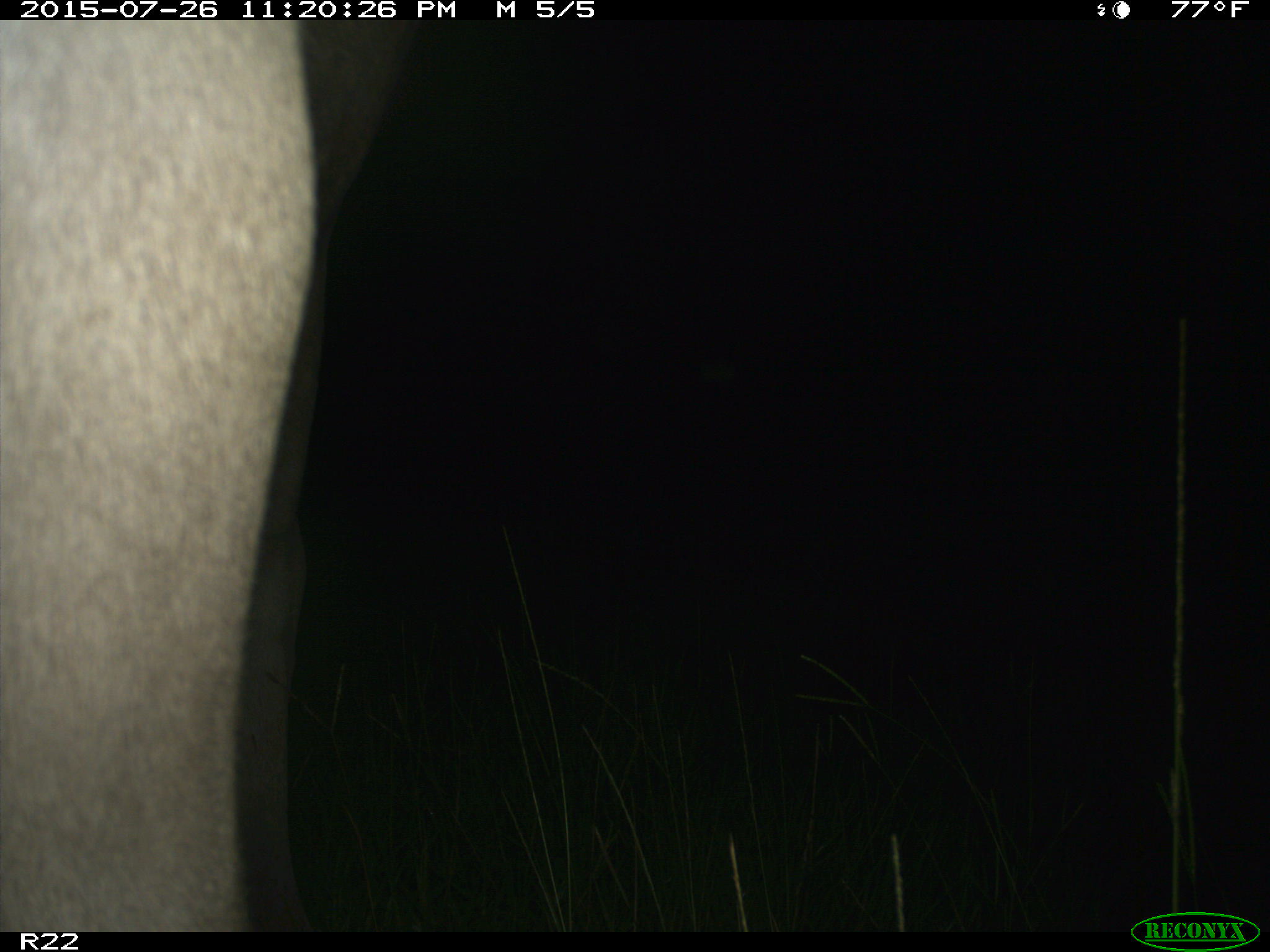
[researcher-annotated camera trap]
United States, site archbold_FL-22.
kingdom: Animalia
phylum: Chordata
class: Mammalia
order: Artiodactyla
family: Bovidae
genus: Bos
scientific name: Bos taurus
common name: domestic cow